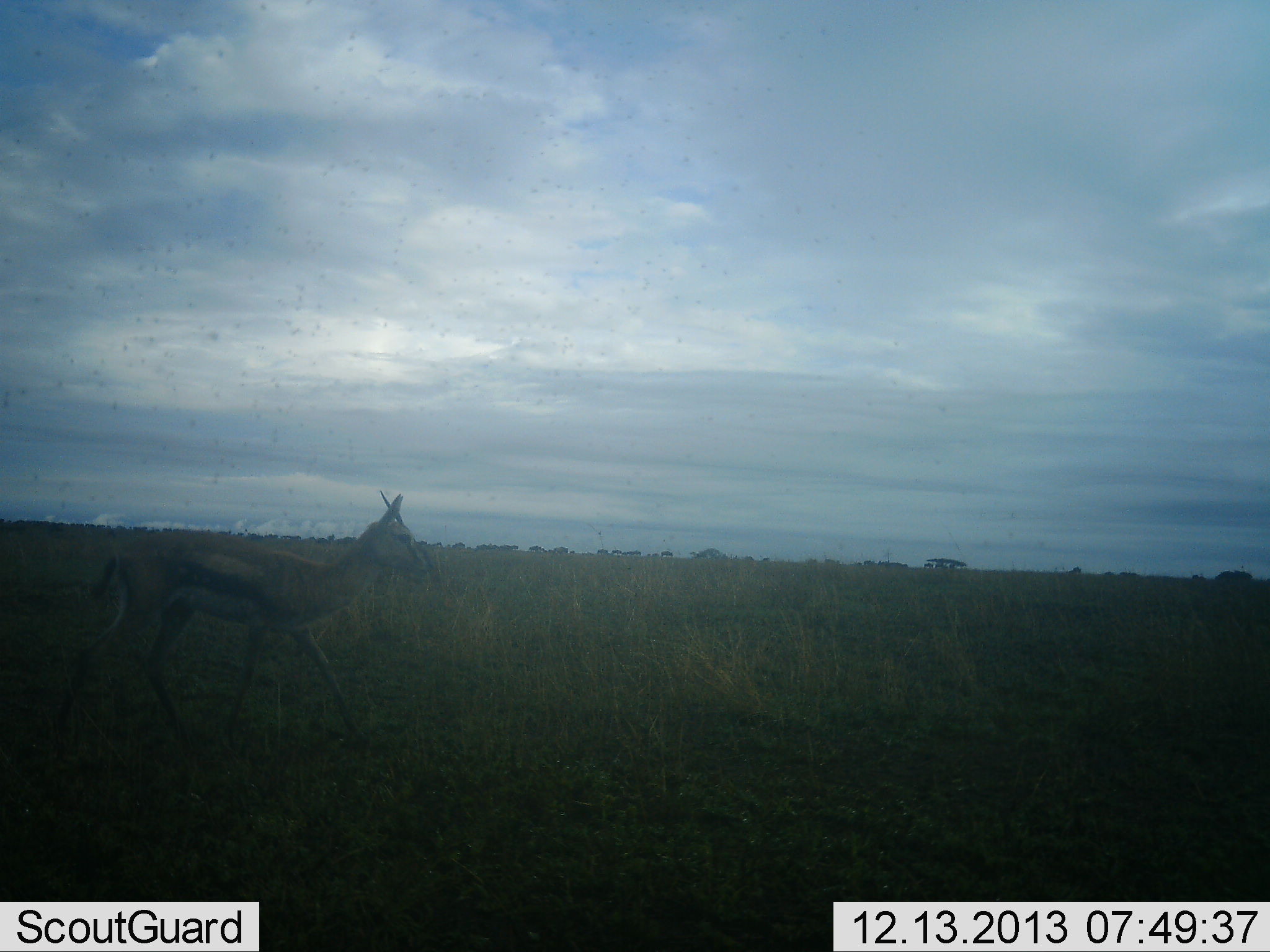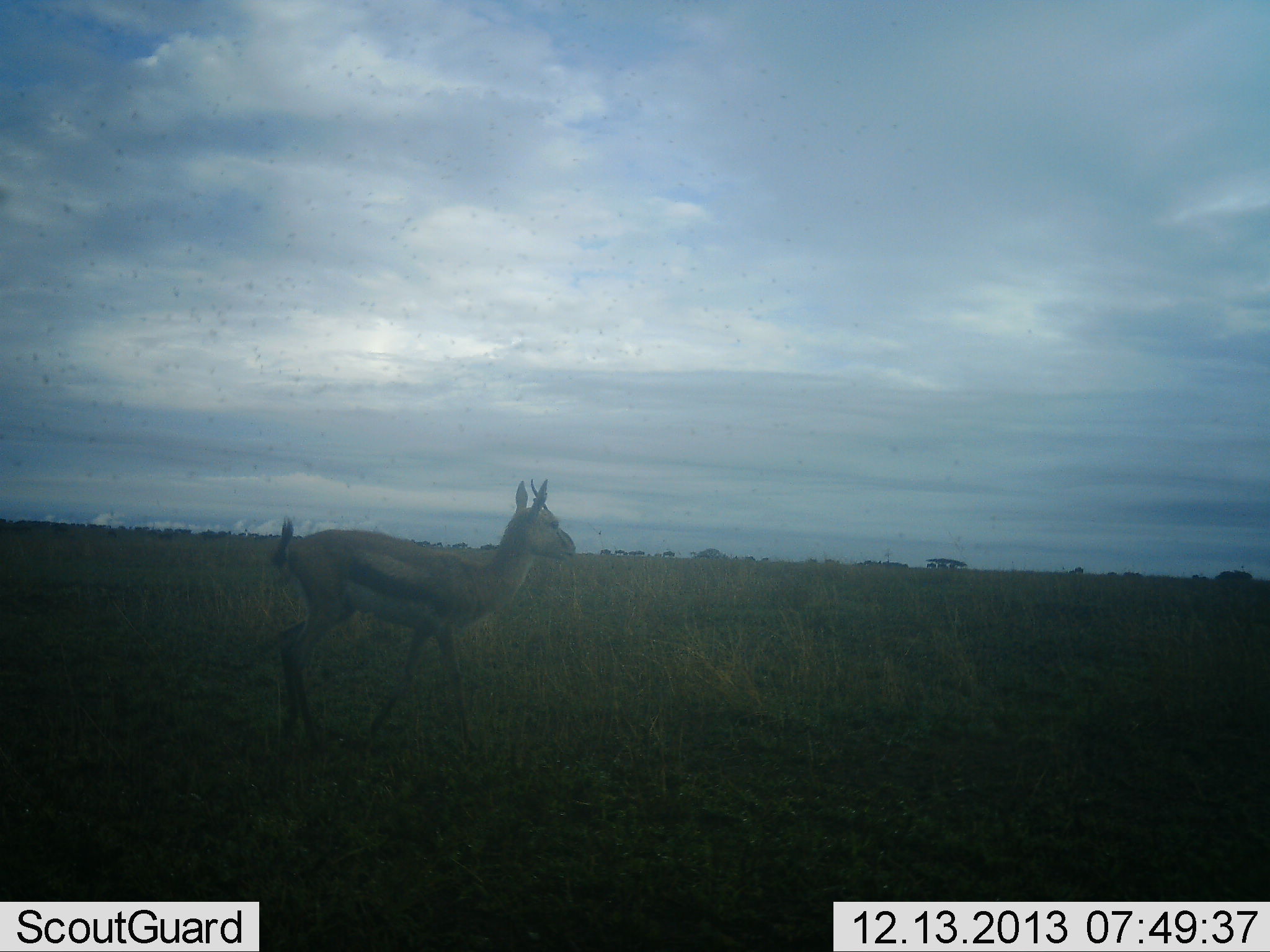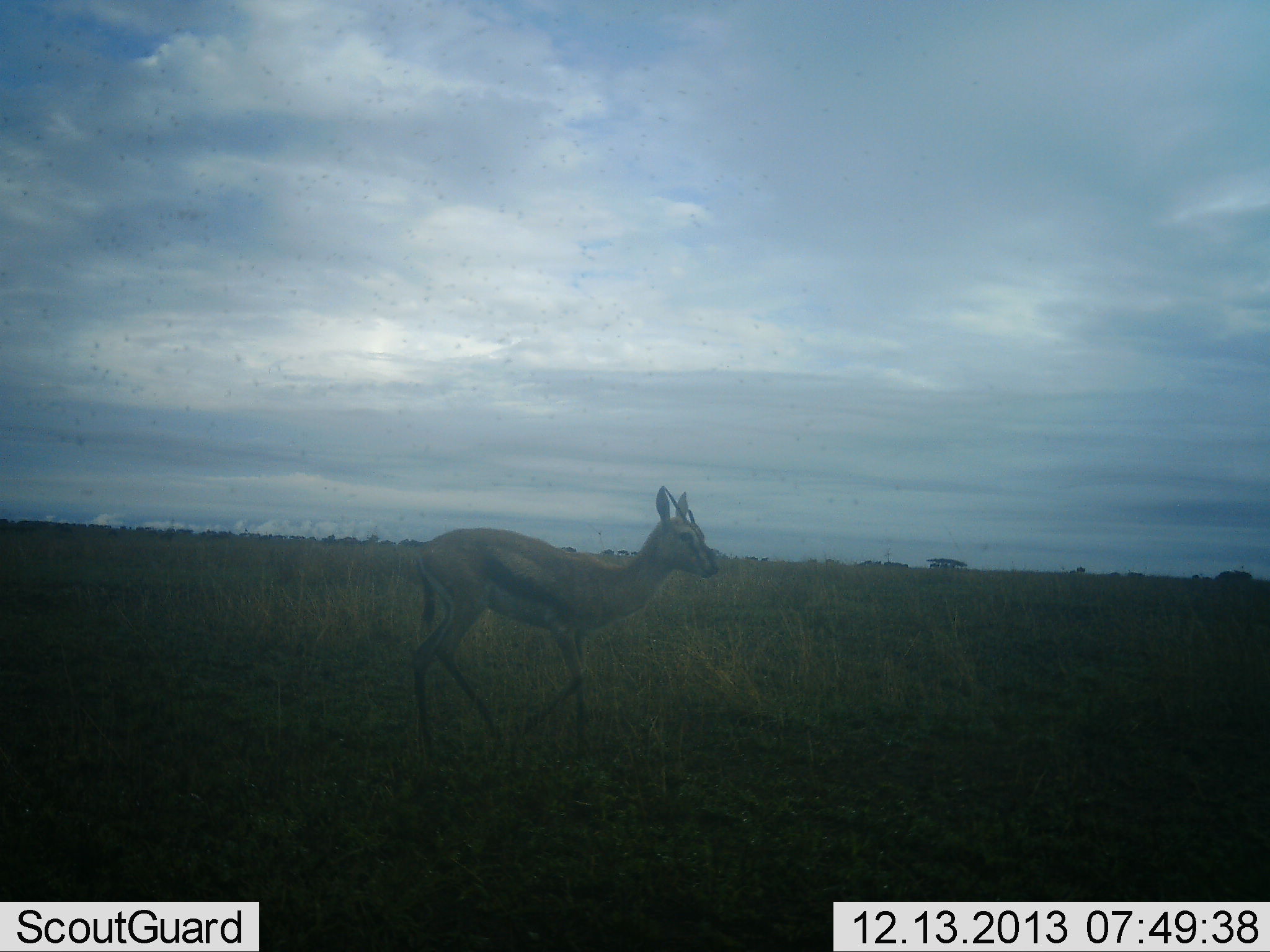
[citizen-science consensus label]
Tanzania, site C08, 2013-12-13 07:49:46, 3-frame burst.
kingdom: Animalia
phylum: Chordata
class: Mammalia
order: Artiodactyla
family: Bovidae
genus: Eudorcas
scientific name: Eudorcas thomsonii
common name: thomson's gazelle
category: gazellethomsons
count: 1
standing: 9%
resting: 0%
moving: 91%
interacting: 0%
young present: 0%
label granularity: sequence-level